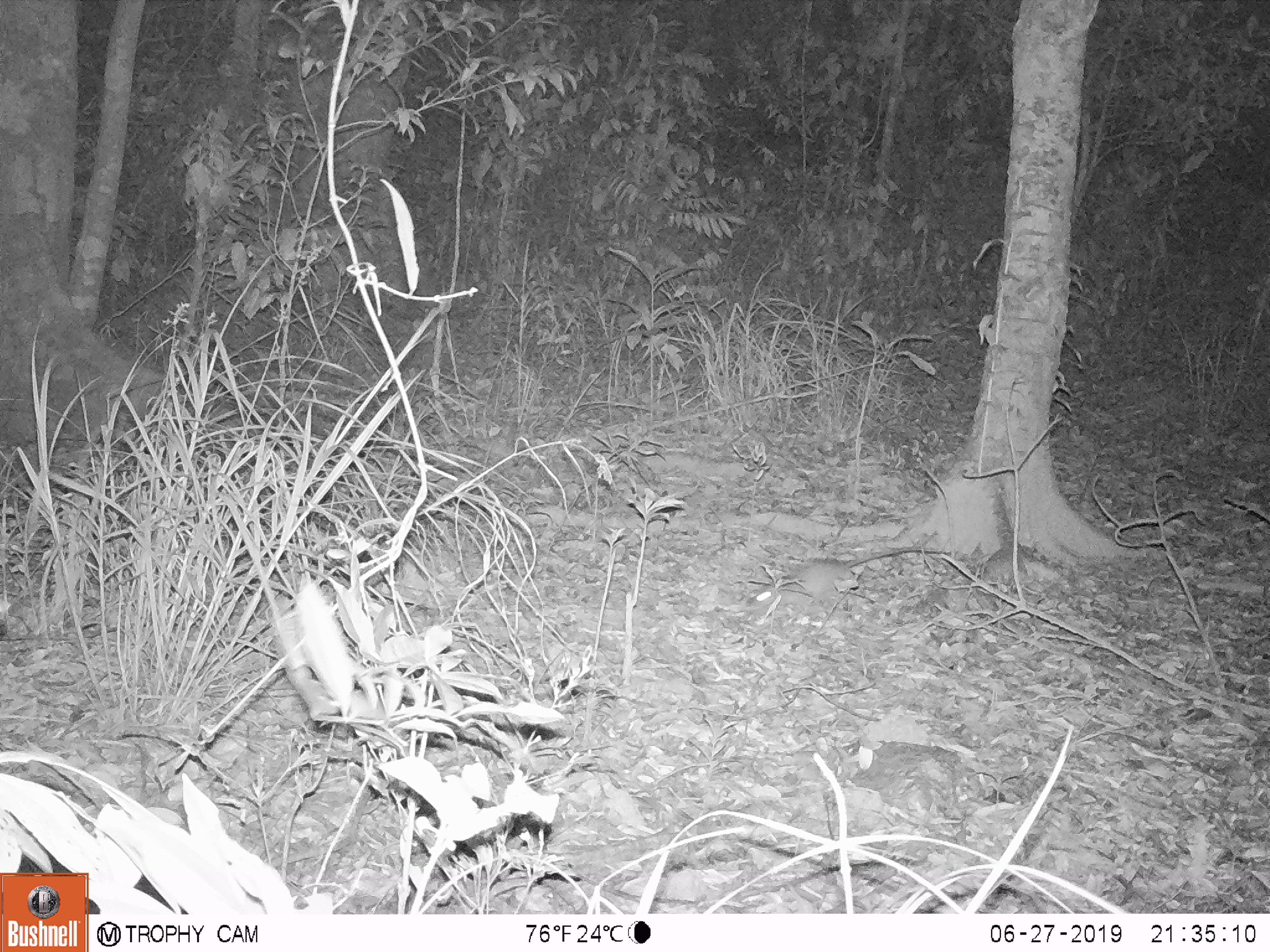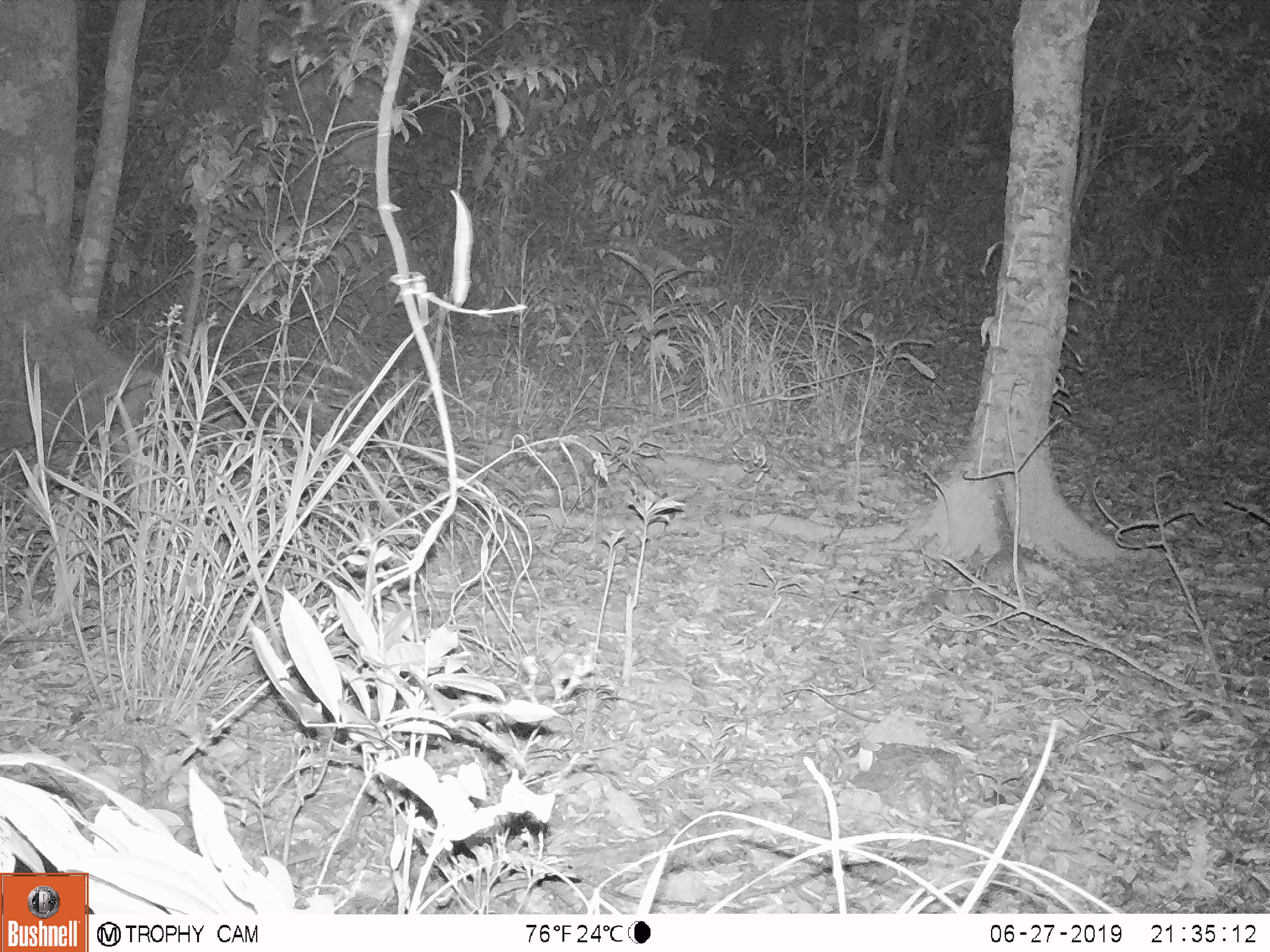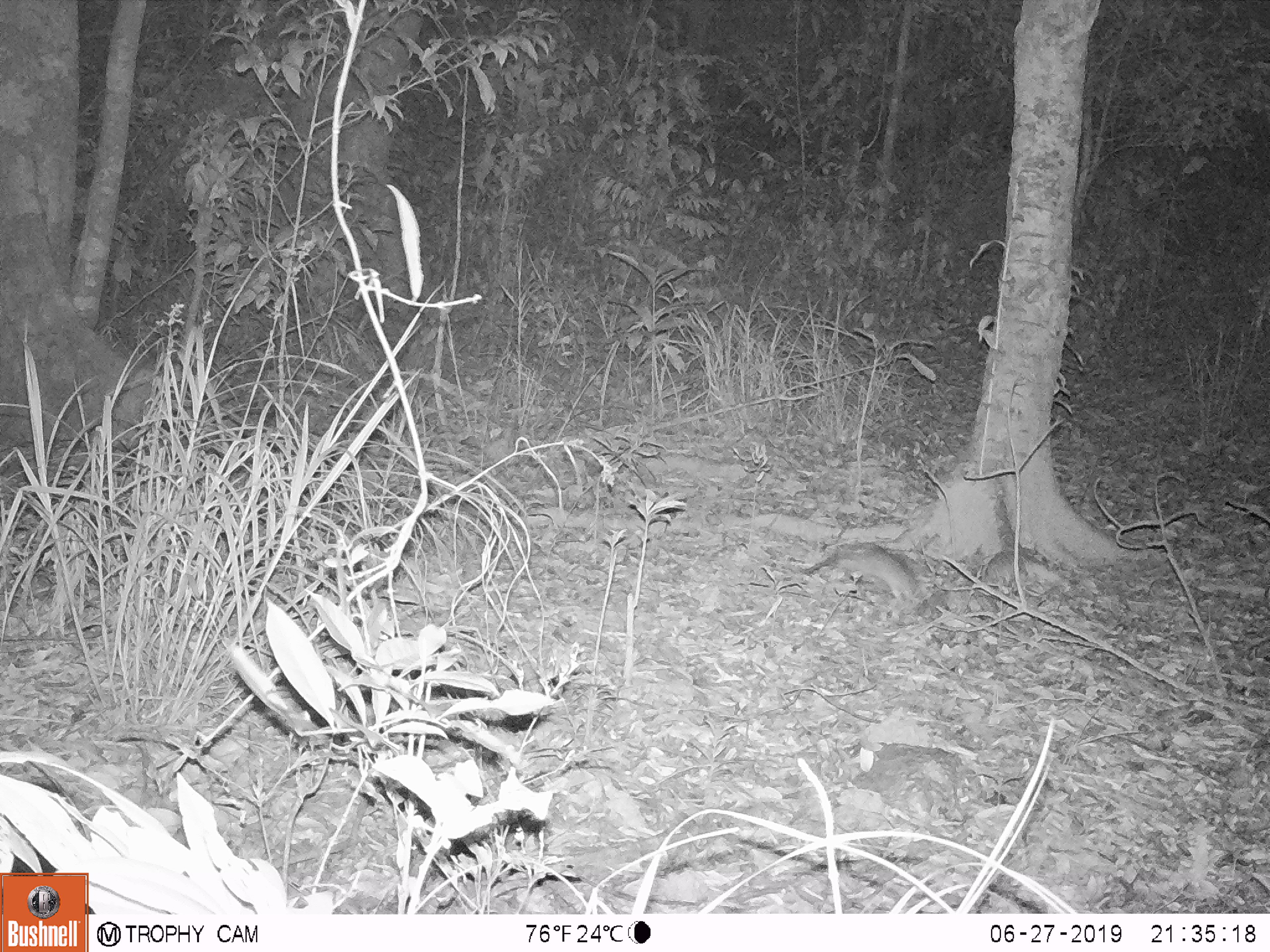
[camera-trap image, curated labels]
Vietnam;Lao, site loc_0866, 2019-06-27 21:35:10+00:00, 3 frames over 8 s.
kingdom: Animalia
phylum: Chordata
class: Mammalia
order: Rodentia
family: Muridae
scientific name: Muridae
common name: old-world mice and rats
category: unidentified murid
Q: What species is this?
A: Unidentified murid (old-world mice and rats) (Muridae).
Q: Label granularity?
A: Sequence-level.